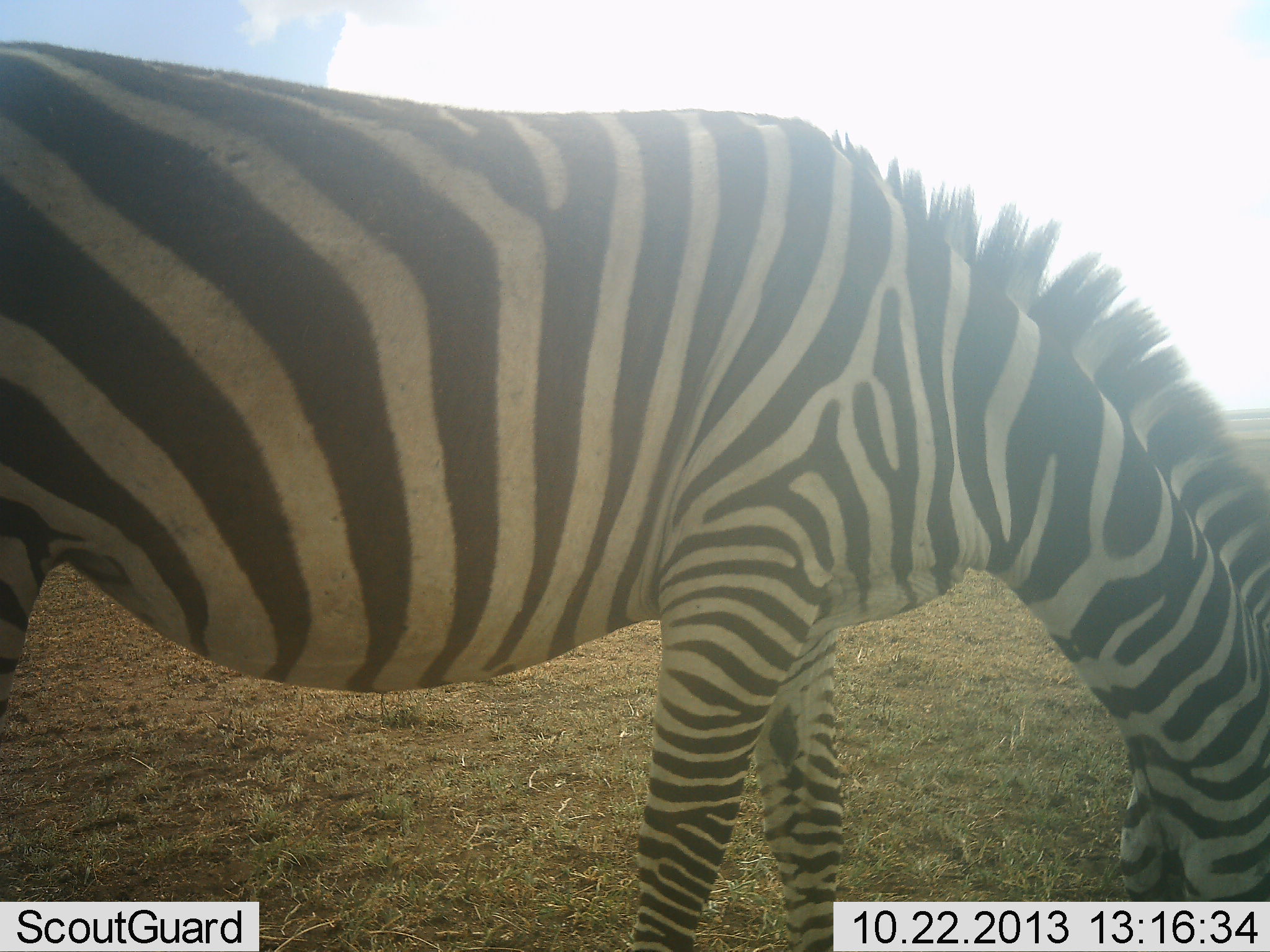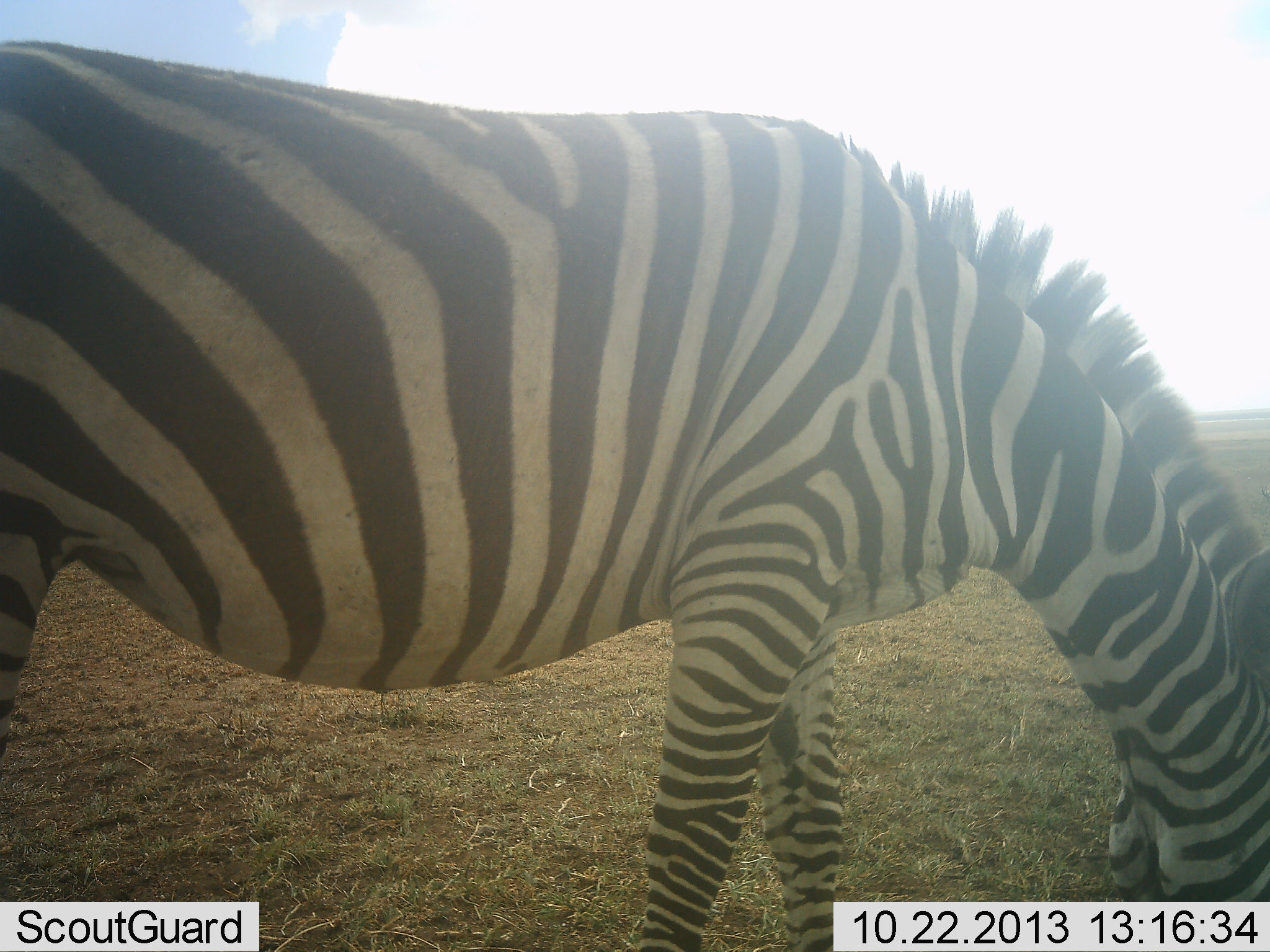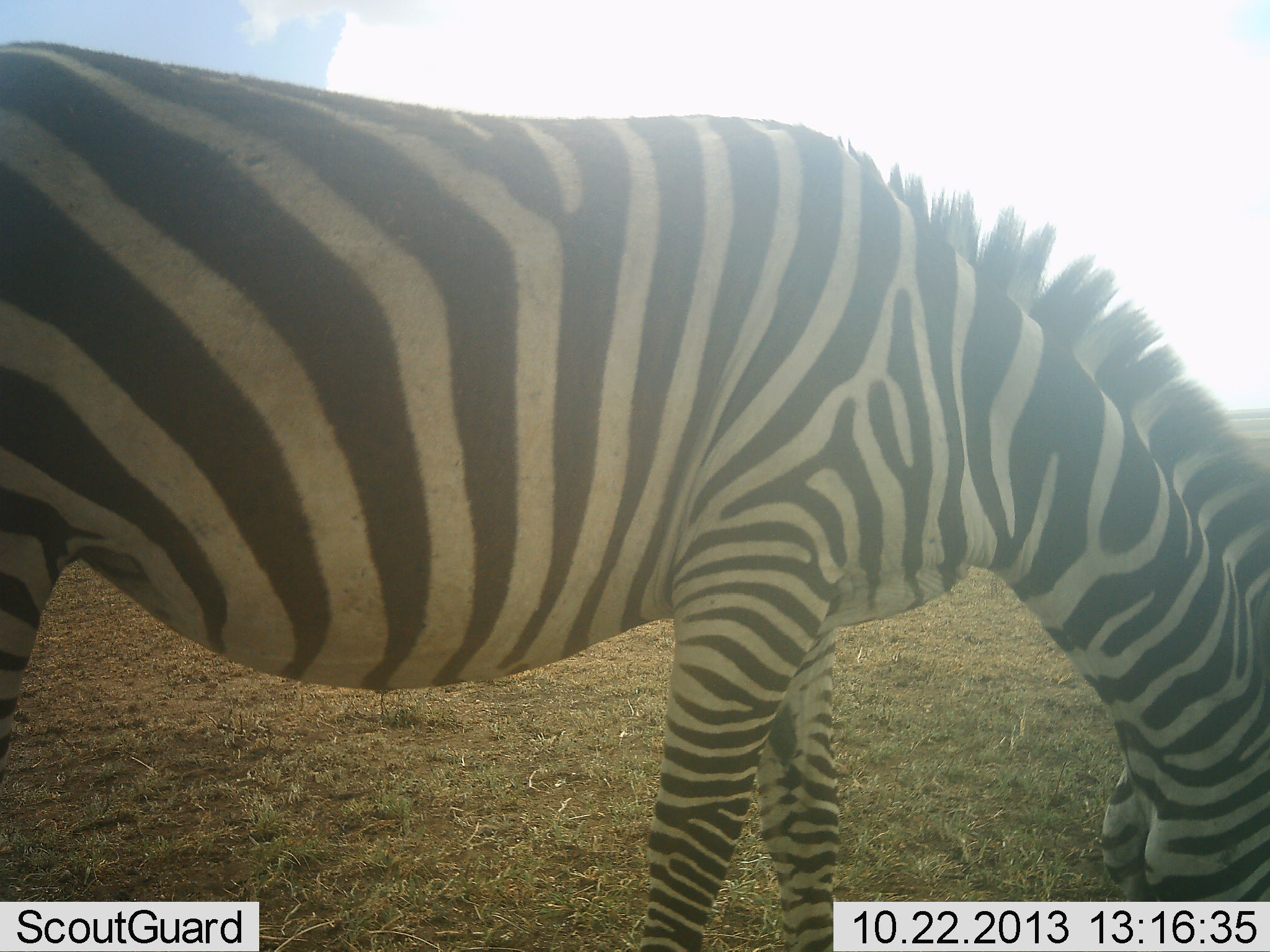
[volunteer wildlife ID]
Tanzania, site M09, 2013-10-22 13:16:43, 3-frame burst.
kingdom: Animalia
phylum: Chordata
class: Mammalia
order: Perissodactyla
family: Equidae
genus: Equus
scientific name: Equus quagga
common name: plains zebra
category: zebra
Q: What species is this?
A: Zebra (plains zebra) (Equus quagga).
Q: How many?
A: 1.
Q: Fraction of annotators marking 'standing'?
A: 38%.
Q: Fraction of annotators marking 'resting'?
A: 0%.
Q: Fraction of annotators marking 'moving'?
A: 0%.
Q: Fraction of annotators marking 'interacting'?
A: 0%.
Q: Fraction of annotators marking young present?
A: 0%.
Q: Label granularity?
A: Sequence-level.